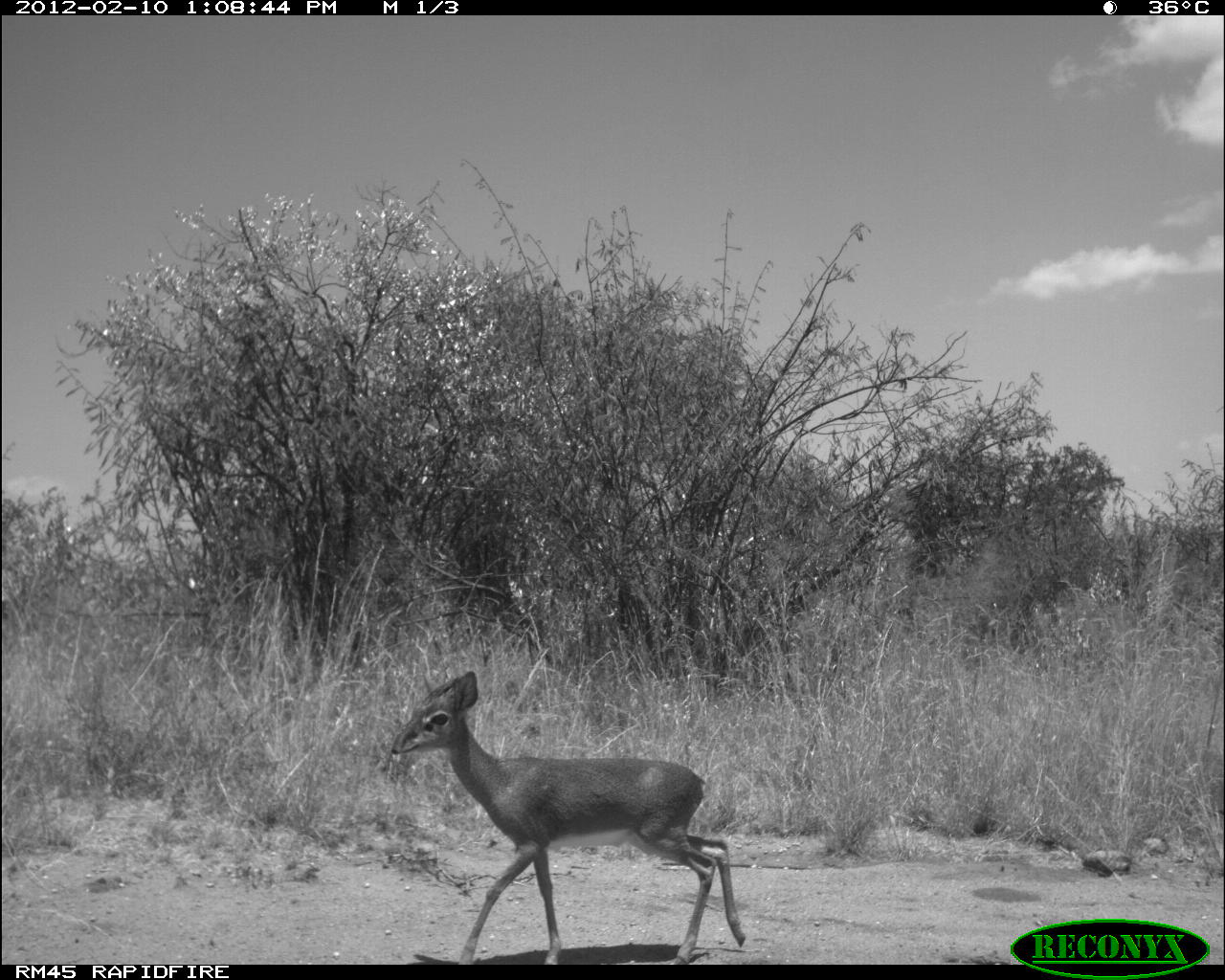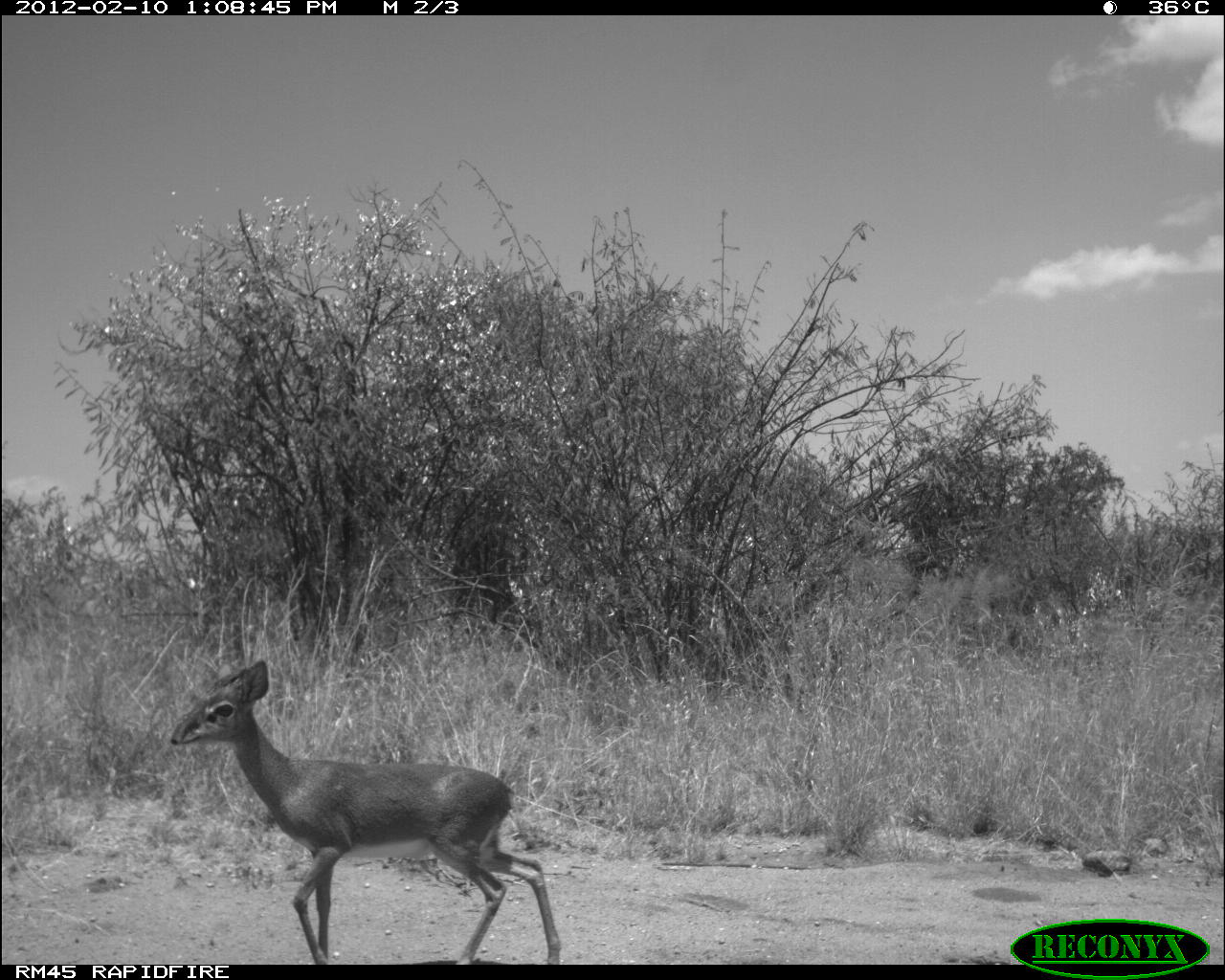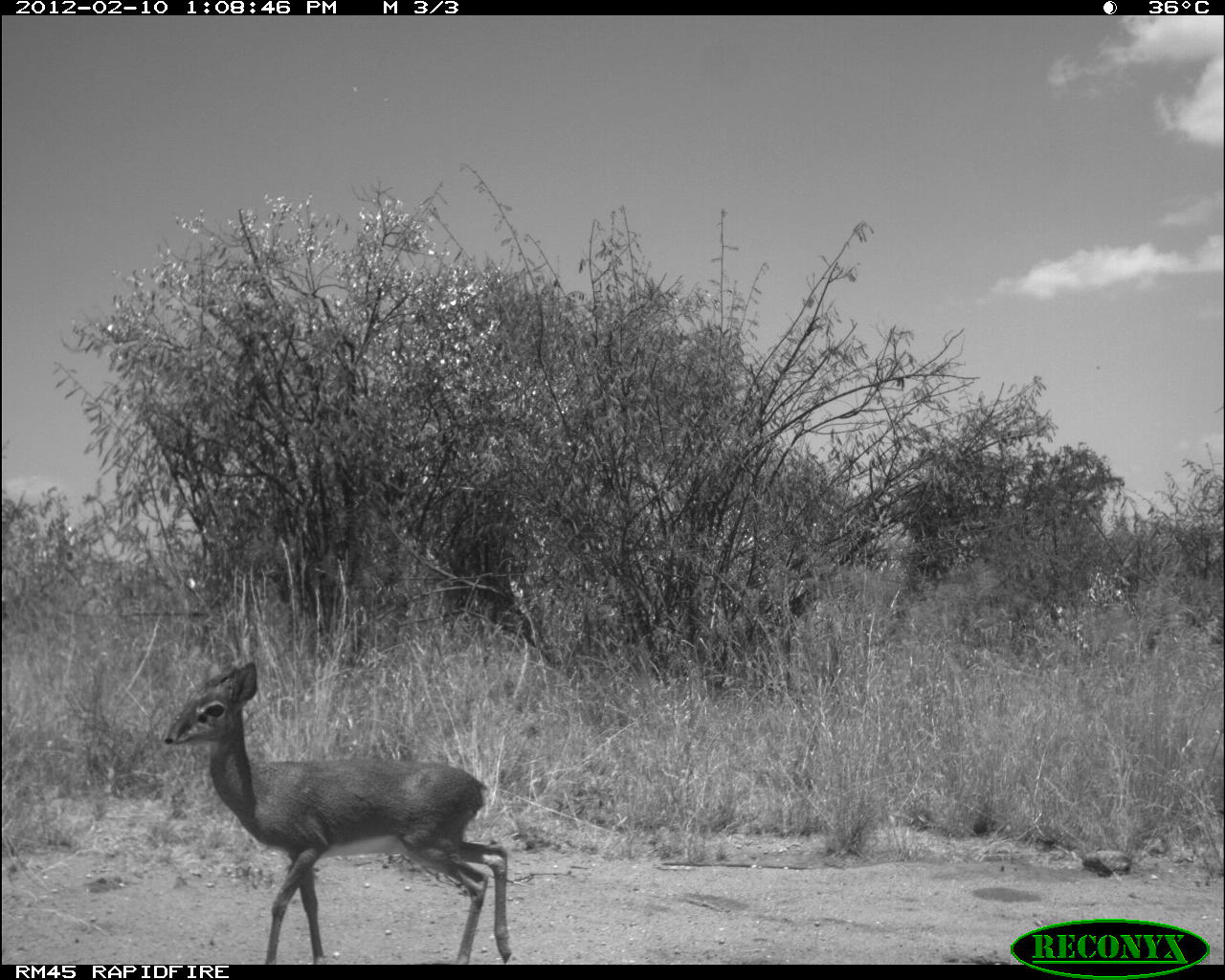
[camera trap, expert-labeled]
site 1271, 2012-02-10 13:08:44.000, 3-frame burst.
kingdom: Animalia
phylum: Chordata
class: Mammalia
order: Artiodactyla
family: Bovidae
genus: Madoqua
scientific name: Madoqua guentheri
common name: günther's dik-dik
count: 1